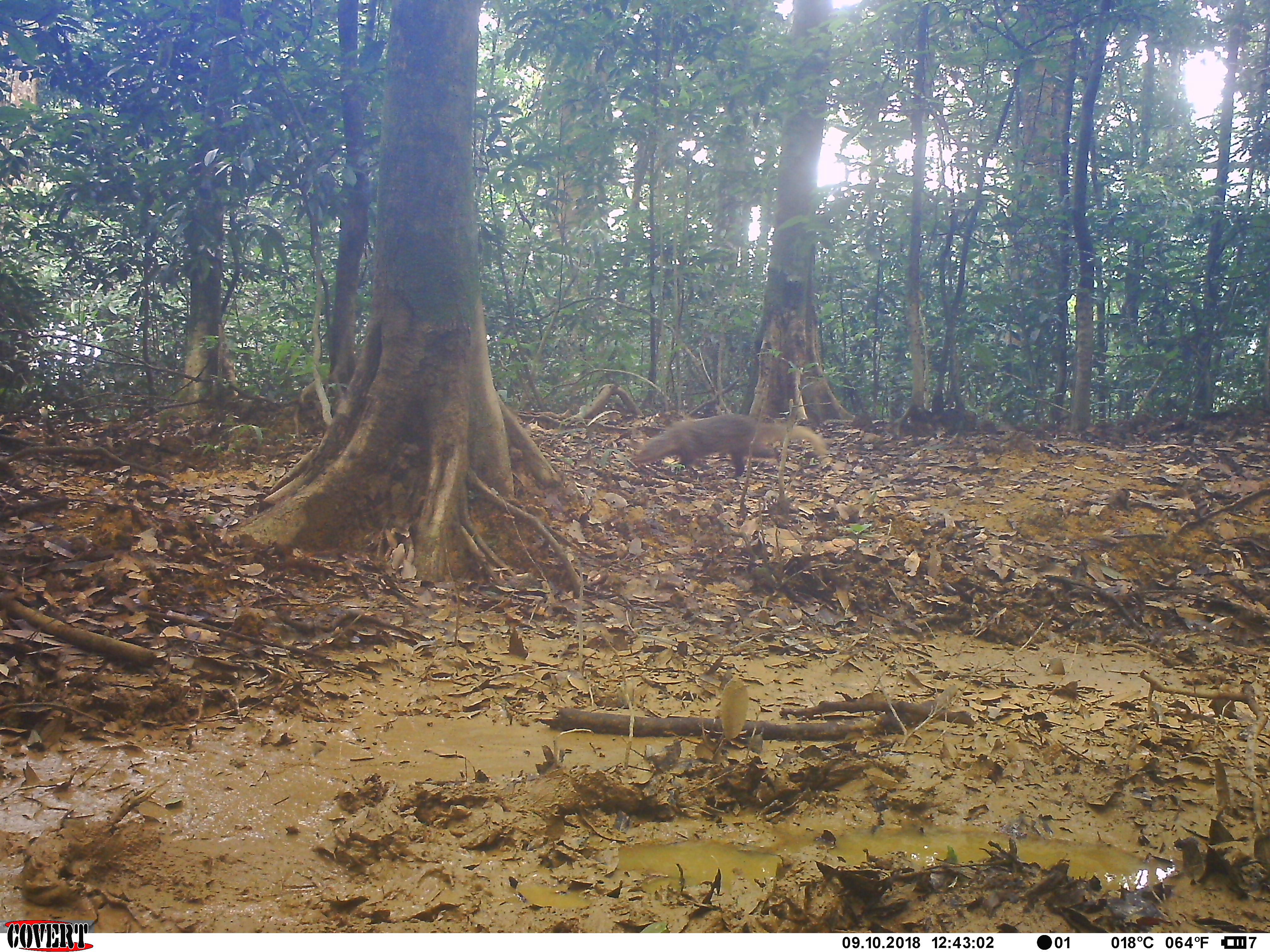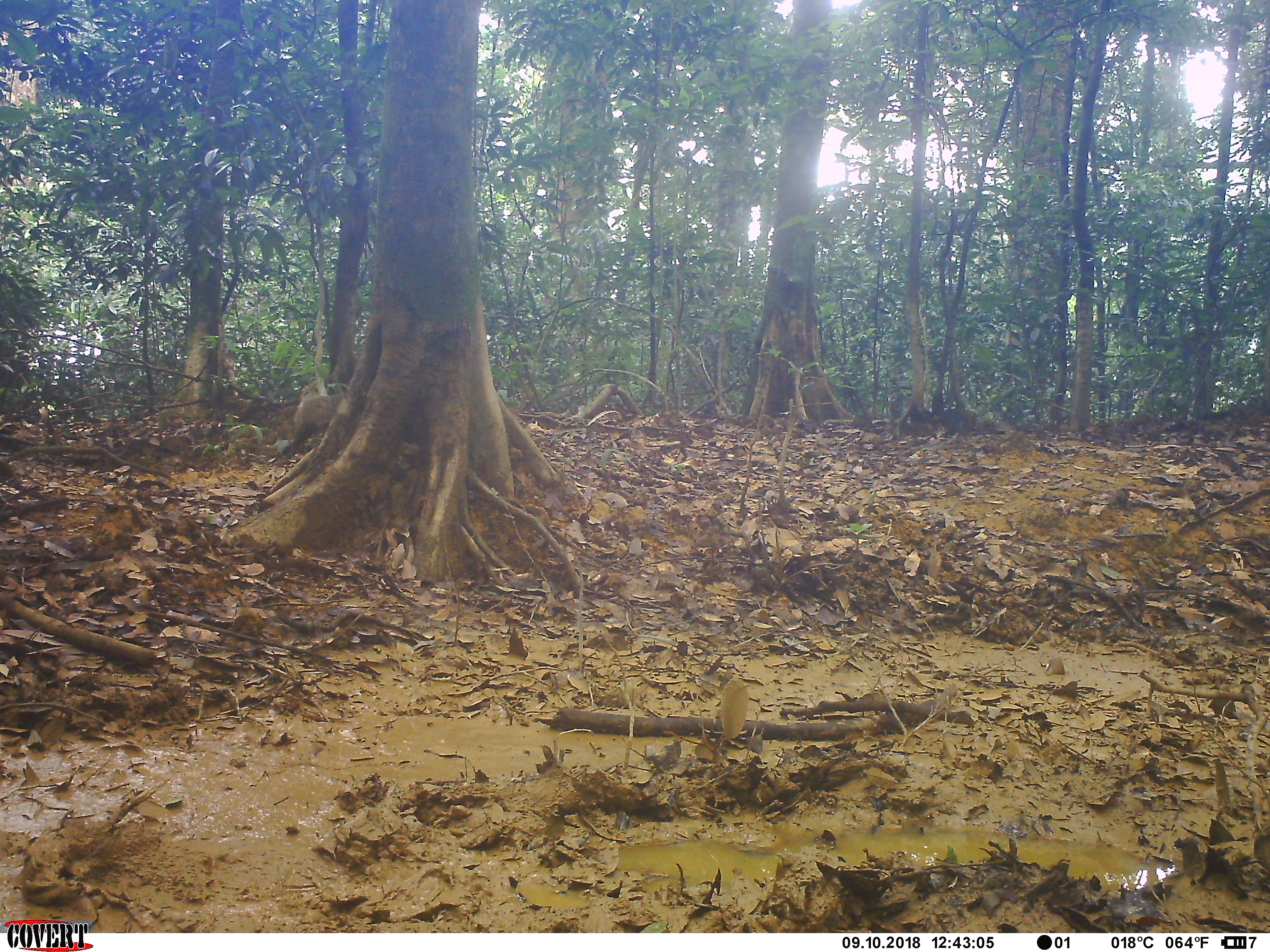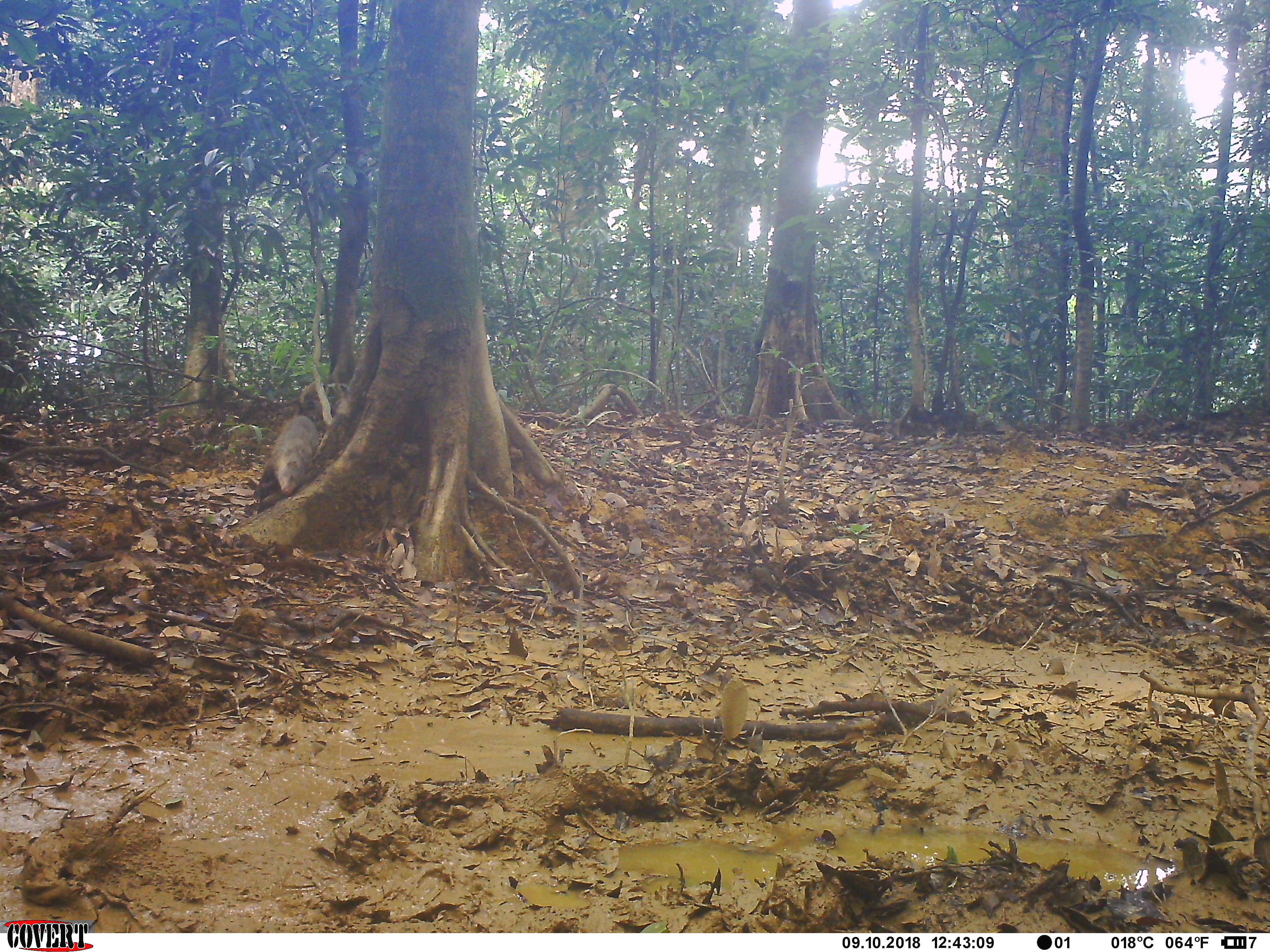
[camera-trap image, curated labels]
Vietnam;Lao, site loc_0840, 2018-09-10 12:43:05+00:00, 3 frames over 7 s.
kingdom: Animalia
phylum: Chordata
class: Mammalia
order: Carnivora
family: Herpestidae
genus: Urva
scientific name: Urva urva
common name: crab-eating mongoose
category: crab eating mongoose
Crab eating mongoose (crab-eating mongoose) (Urva urva). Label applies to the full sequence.